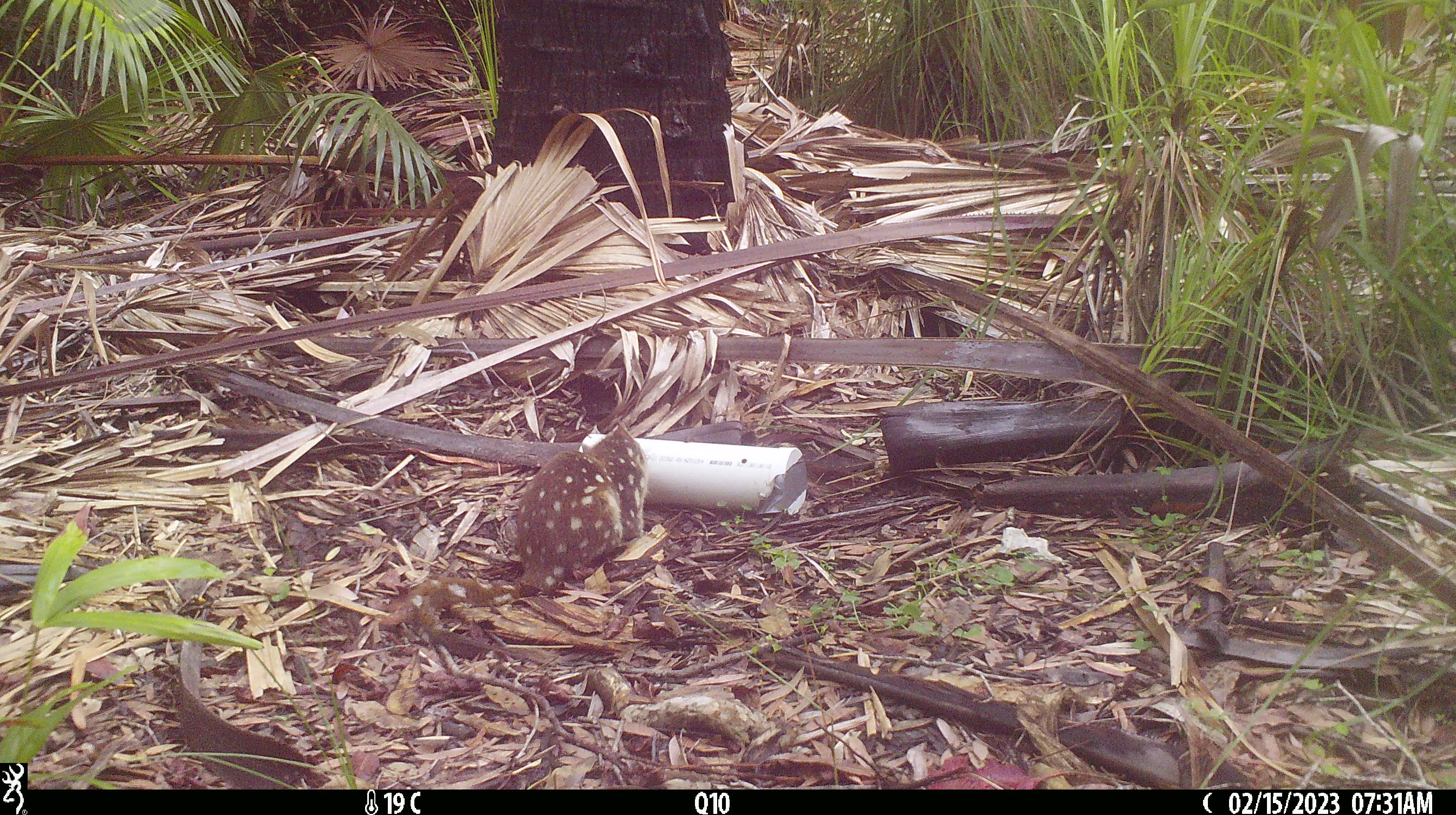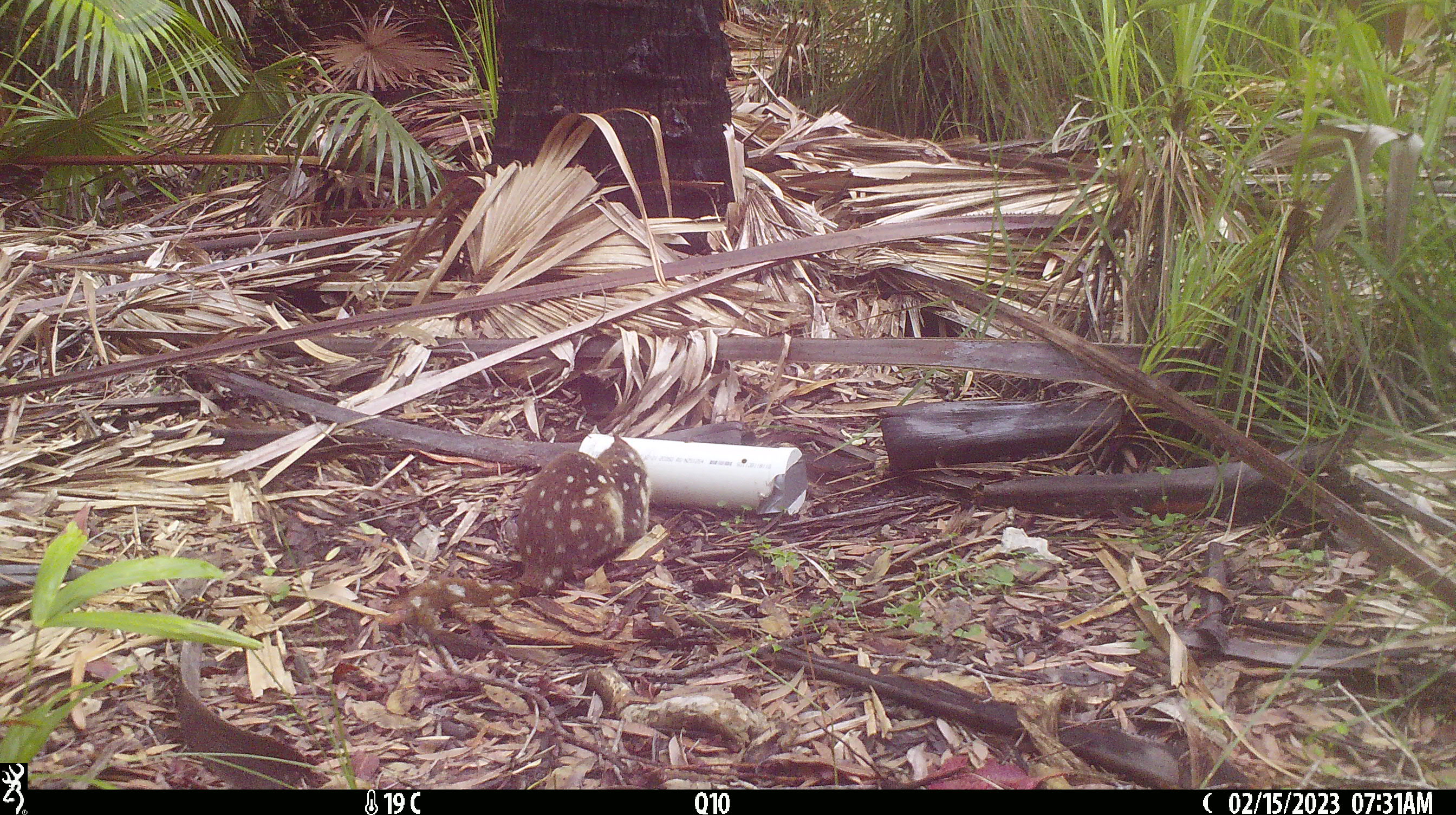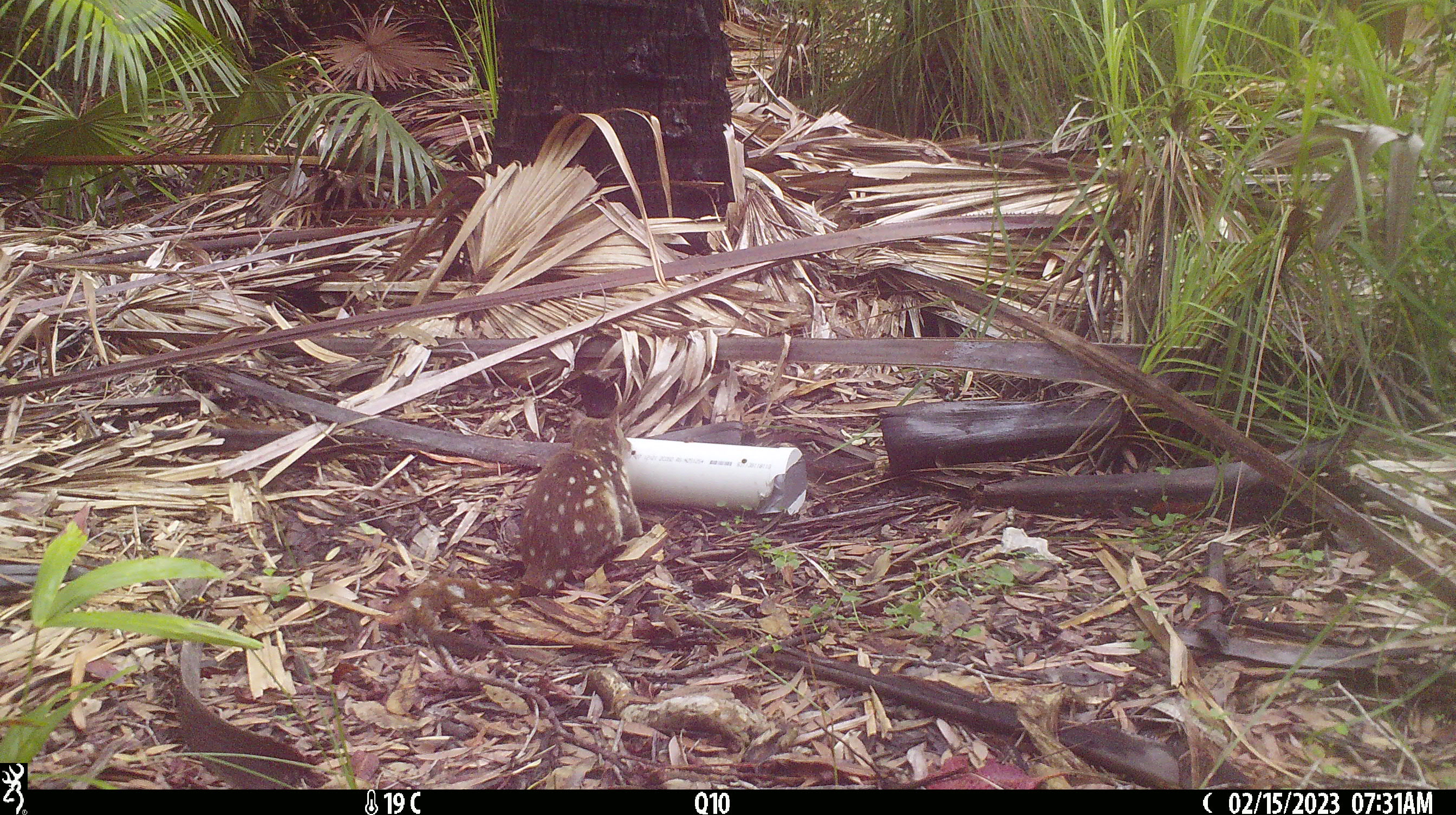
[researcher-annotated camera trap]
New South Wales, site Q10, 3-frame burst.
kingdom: Animalia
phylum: Chordata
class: Mammalia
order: Dasyuromorphia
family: Dasyuridae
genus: Dasyurus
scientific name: Dasyurus maculatus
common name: spotted-tailed quoll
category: quoll